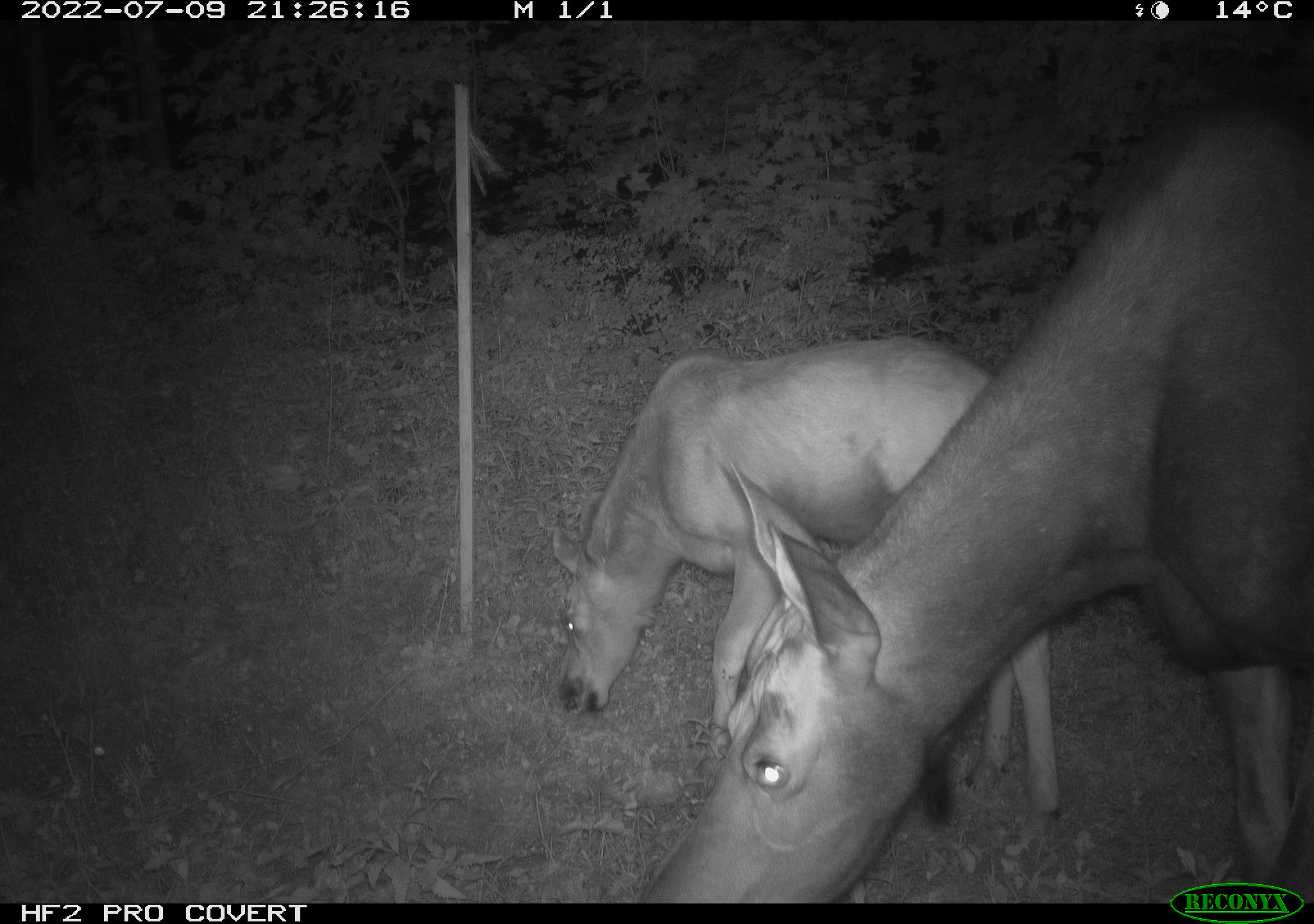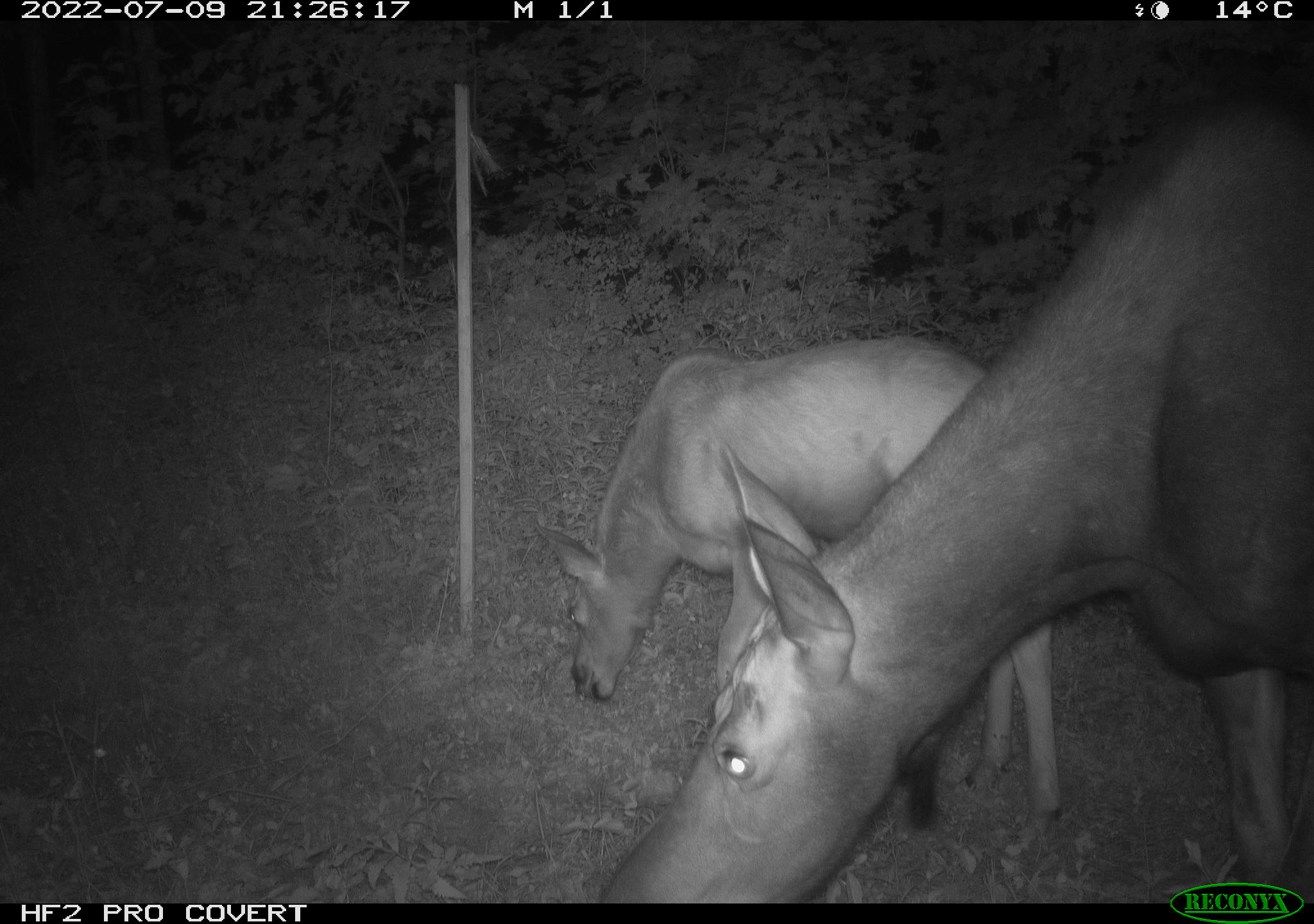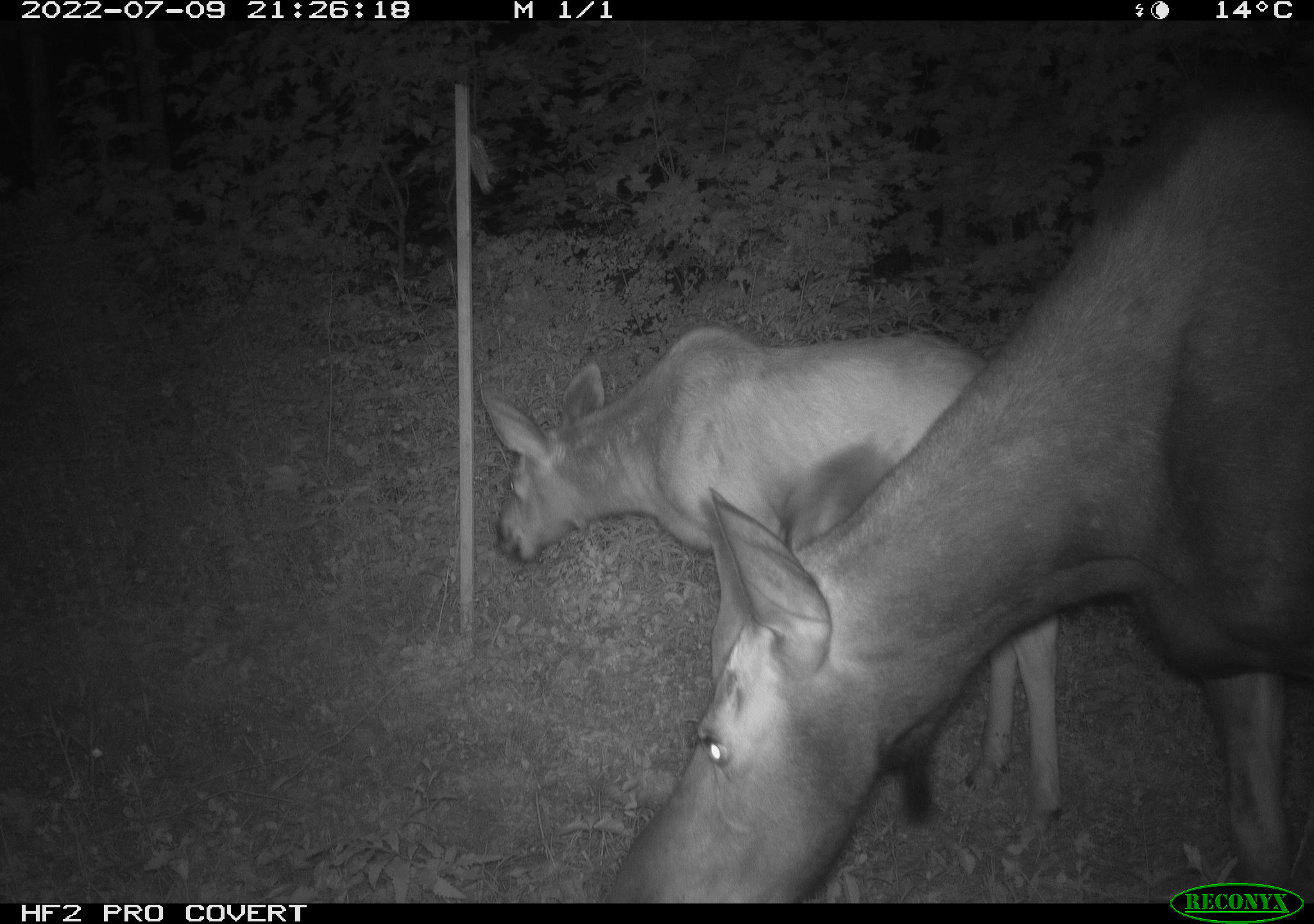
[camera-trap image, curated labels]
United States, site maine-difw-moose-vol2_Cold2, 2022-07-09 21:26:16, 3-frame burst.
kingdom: Animalia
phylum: Chordata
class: Mammalia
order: Artiodactyla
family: Cervidae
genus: Alces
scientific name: Alces alces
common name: moose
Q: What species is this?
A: Moose (Alces alces).